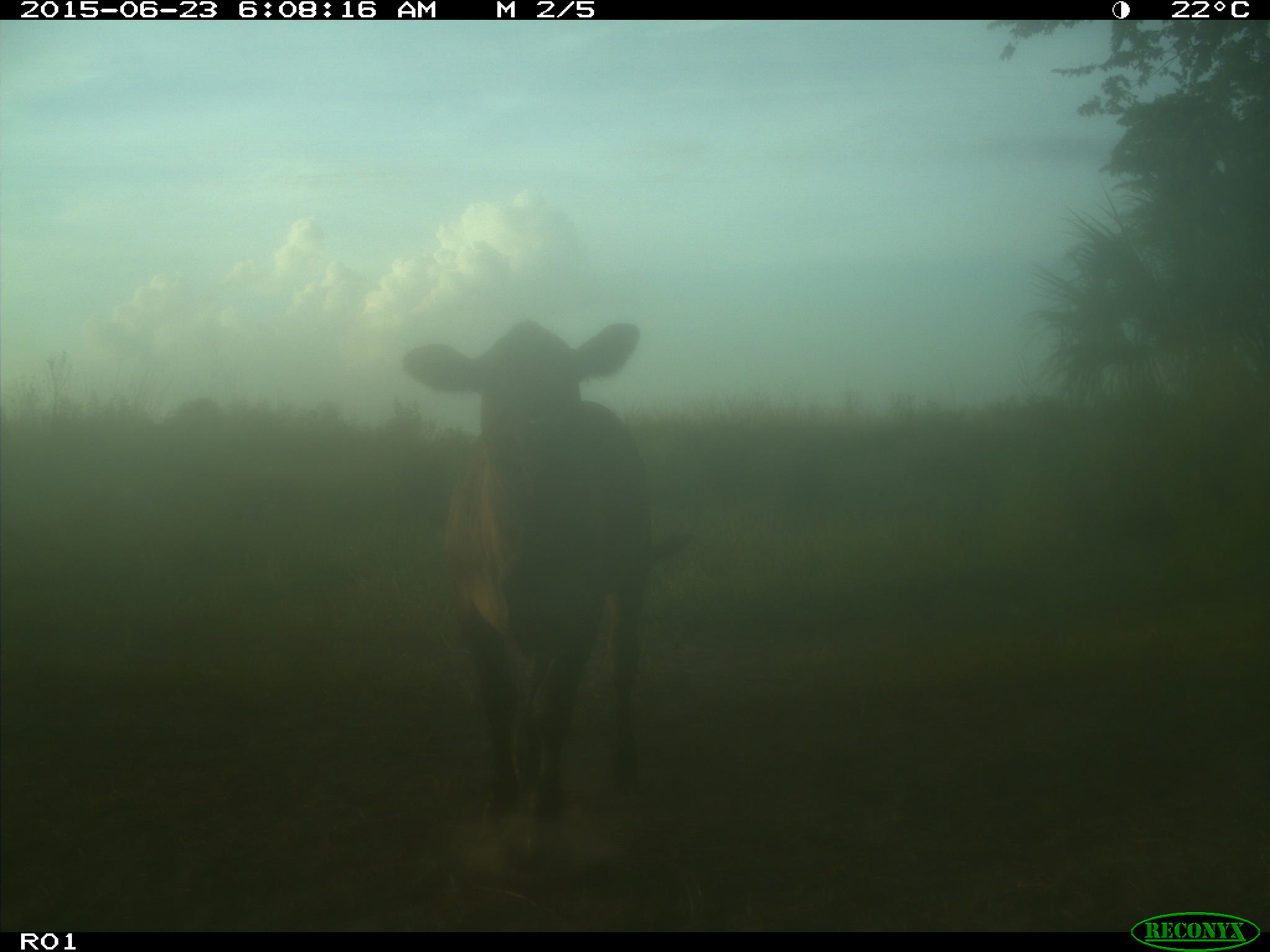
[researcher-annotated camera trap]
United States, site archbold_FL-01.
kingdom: Animalia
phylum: Chordata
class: Mammalia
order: Artiodactyla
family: Bovidae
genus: Bos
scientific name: Bos taurus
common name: domestic cow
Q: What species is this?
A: Bos taurus (domestic cow).